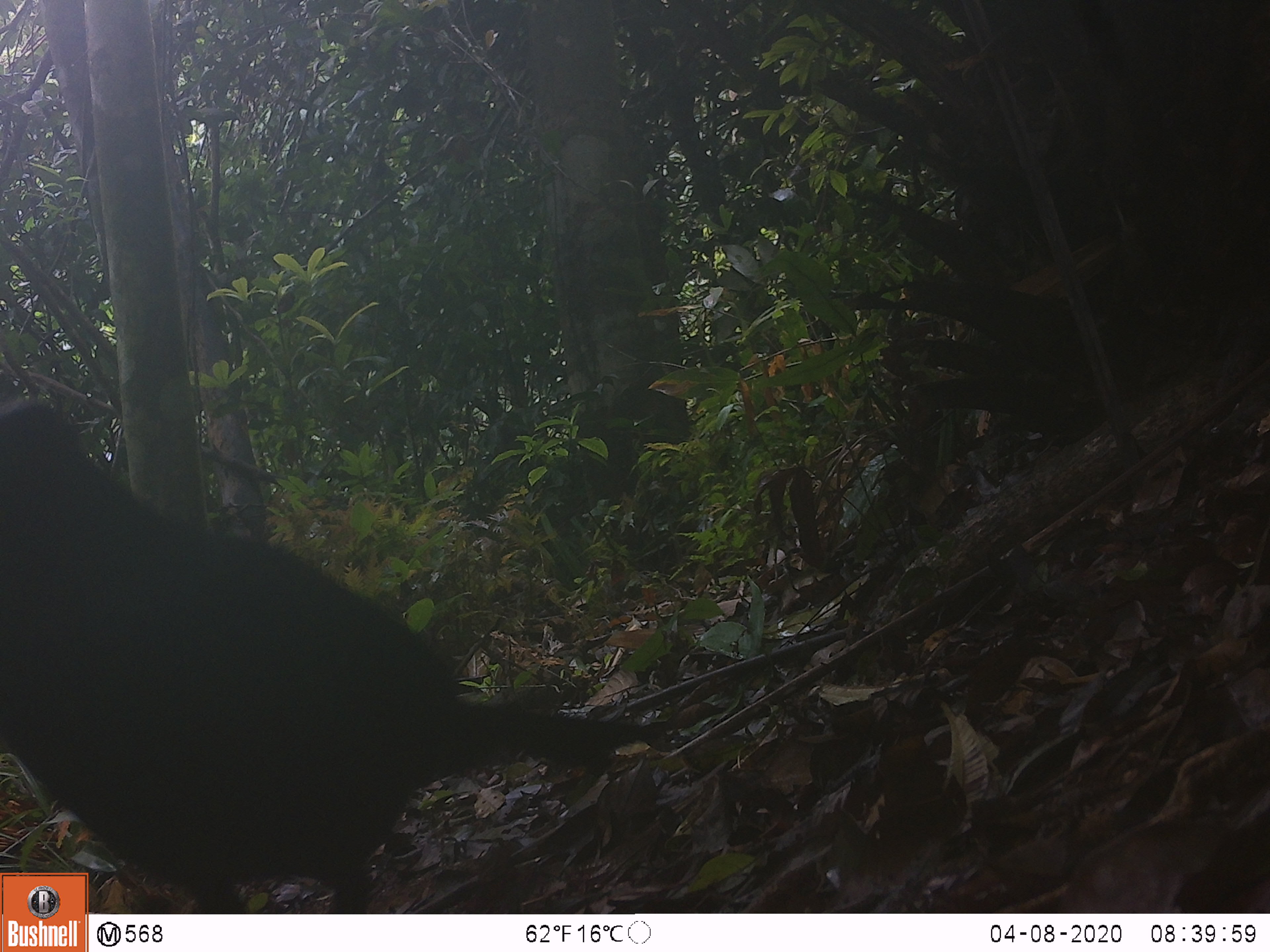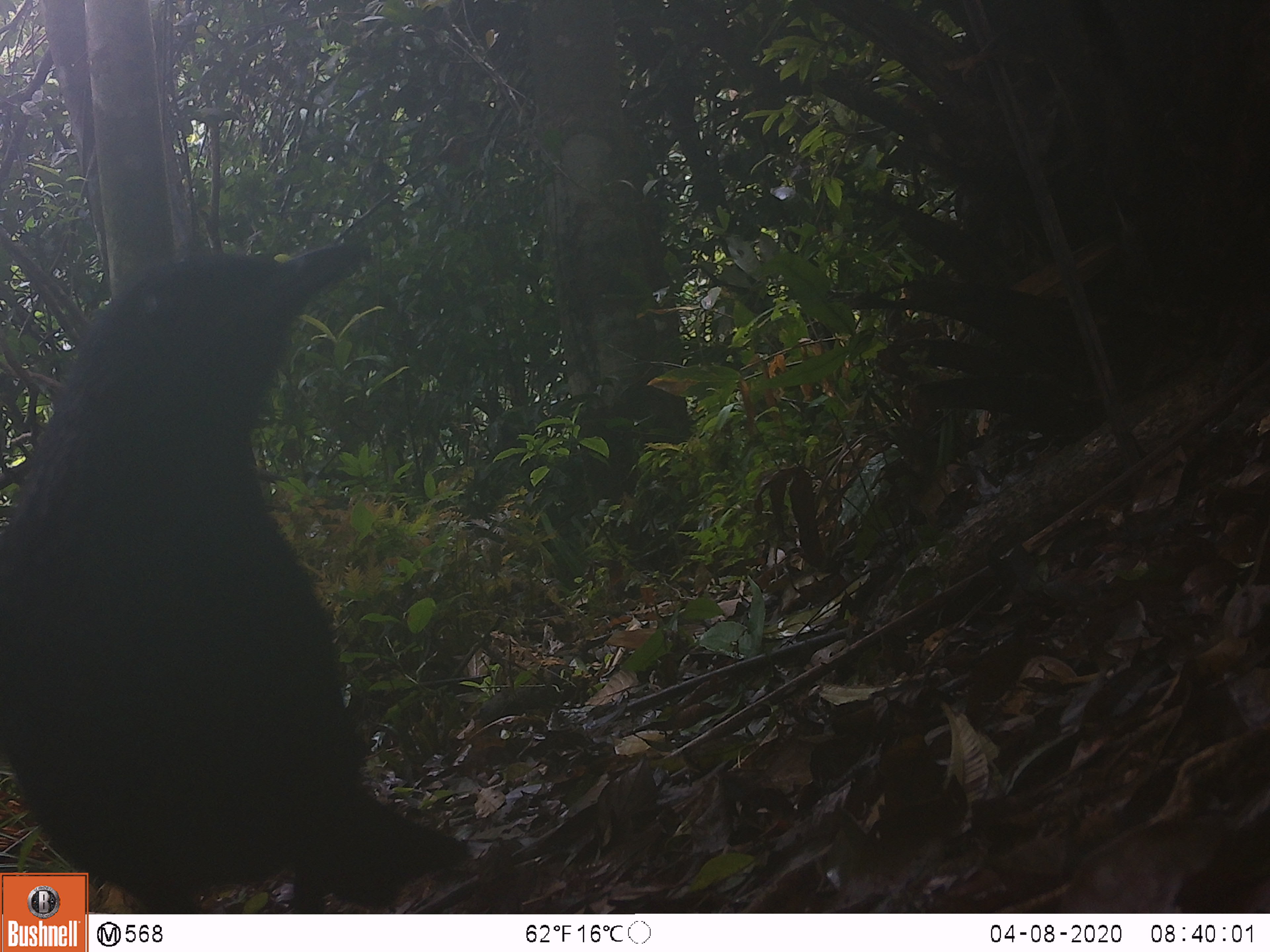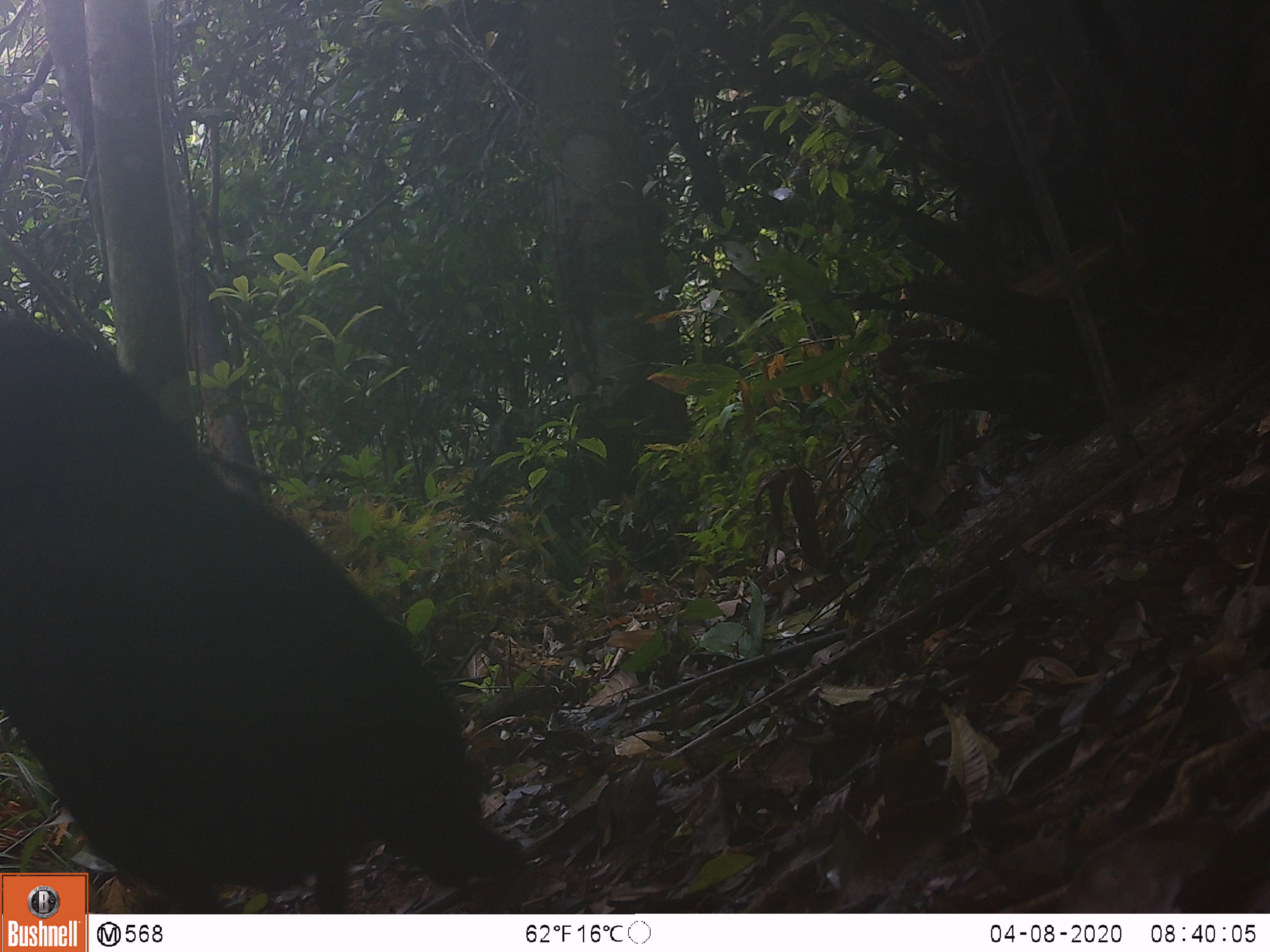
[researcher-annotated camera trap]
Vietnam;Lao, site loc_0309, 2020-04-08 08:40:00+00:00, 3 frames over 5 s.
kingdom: Animalia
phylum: Chordata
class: Aves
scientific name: Aves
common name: bird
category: unidentified bird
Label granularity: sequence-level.